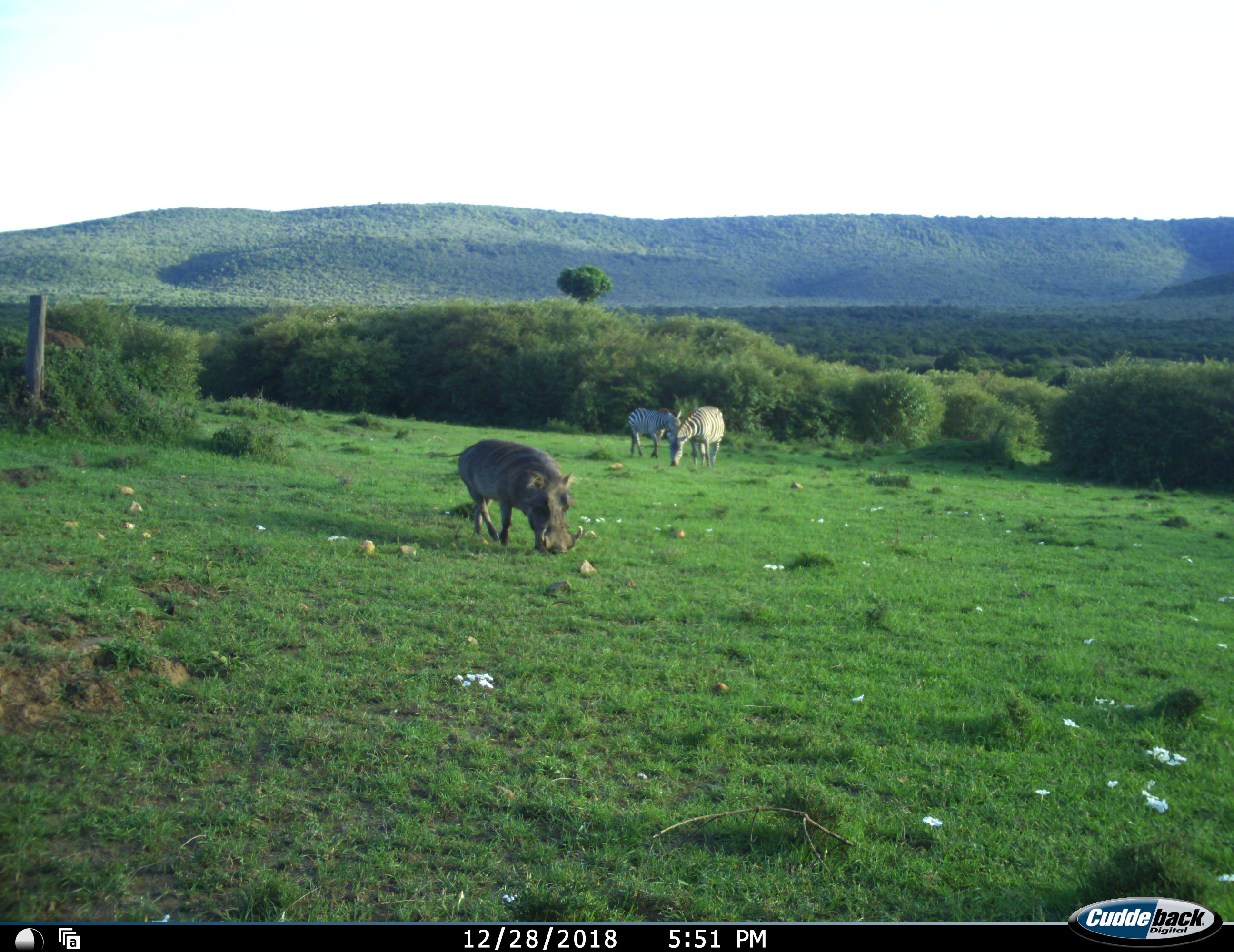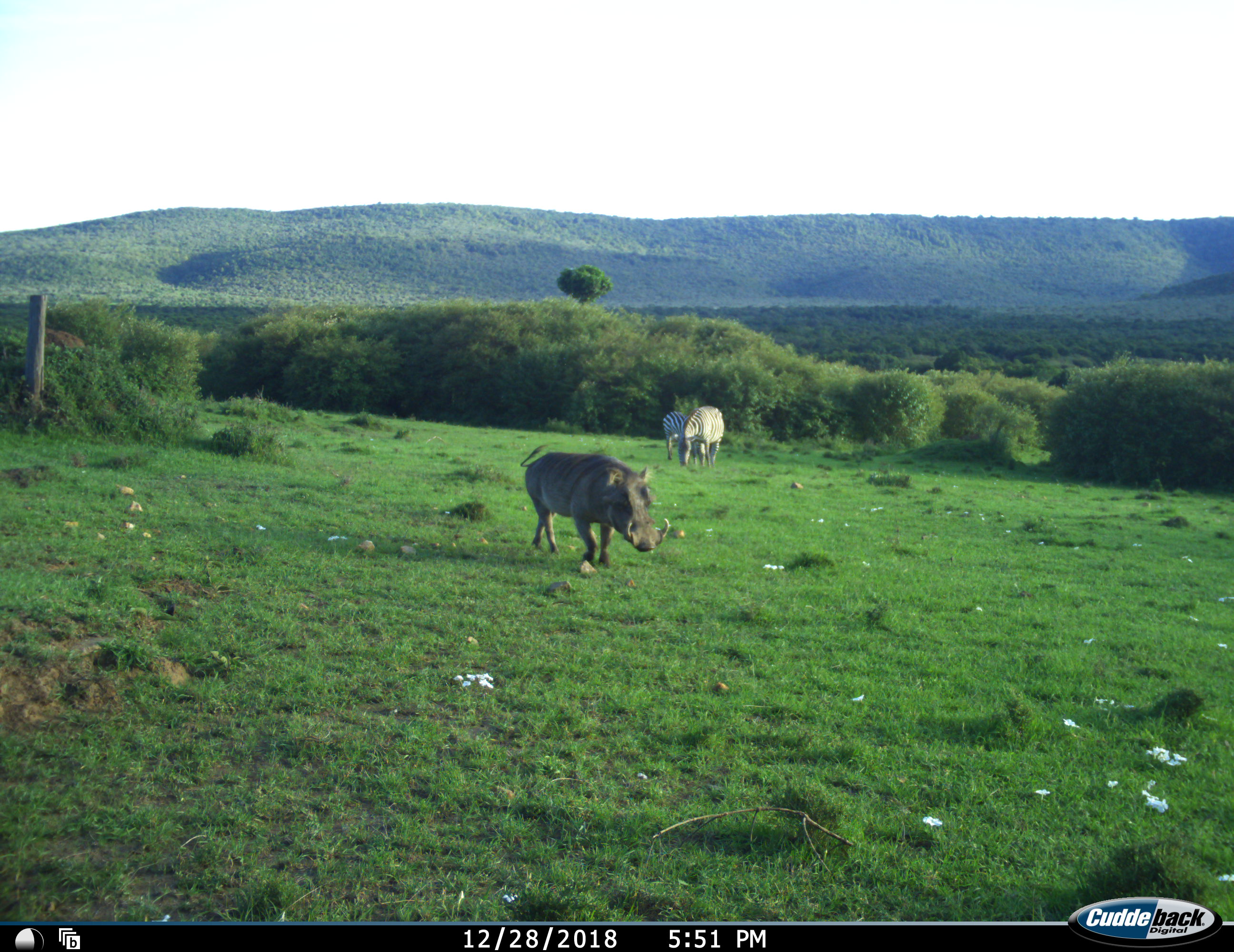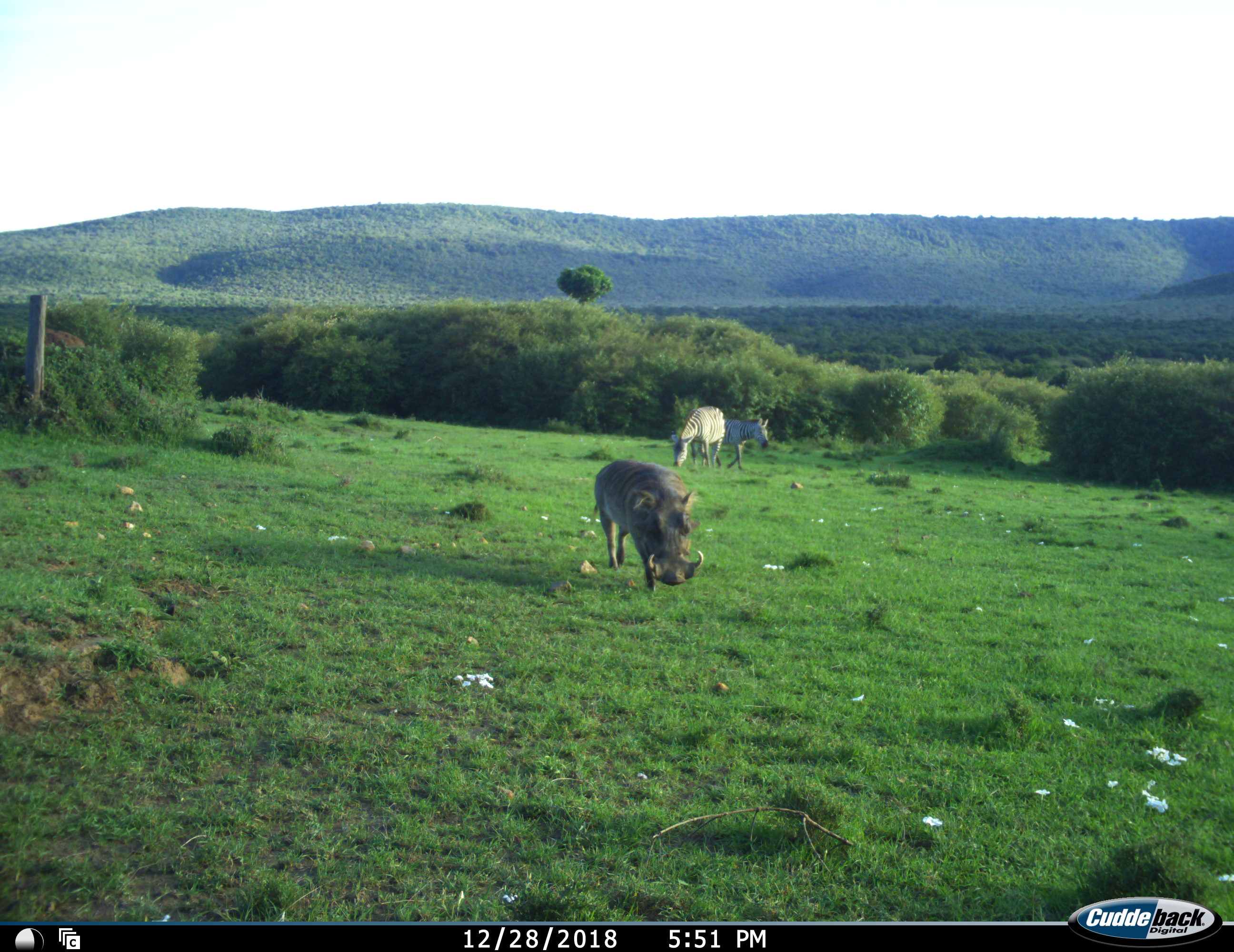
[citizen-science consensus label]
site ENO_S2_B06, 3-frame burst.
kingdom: Animalia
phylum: Chordata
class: Mammalia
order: Artiodactyla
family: Suidae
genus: Phacochoerus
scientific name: Phacochoerus africanus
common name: warthog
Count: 1.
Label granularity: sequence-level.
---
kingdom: Animalia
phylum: Chordata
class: Mammalia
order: Perissodactyla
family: Equidae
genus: Equus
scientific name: Equus quagga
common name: plains zebra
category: zebraplains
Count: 2.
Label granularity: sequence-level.